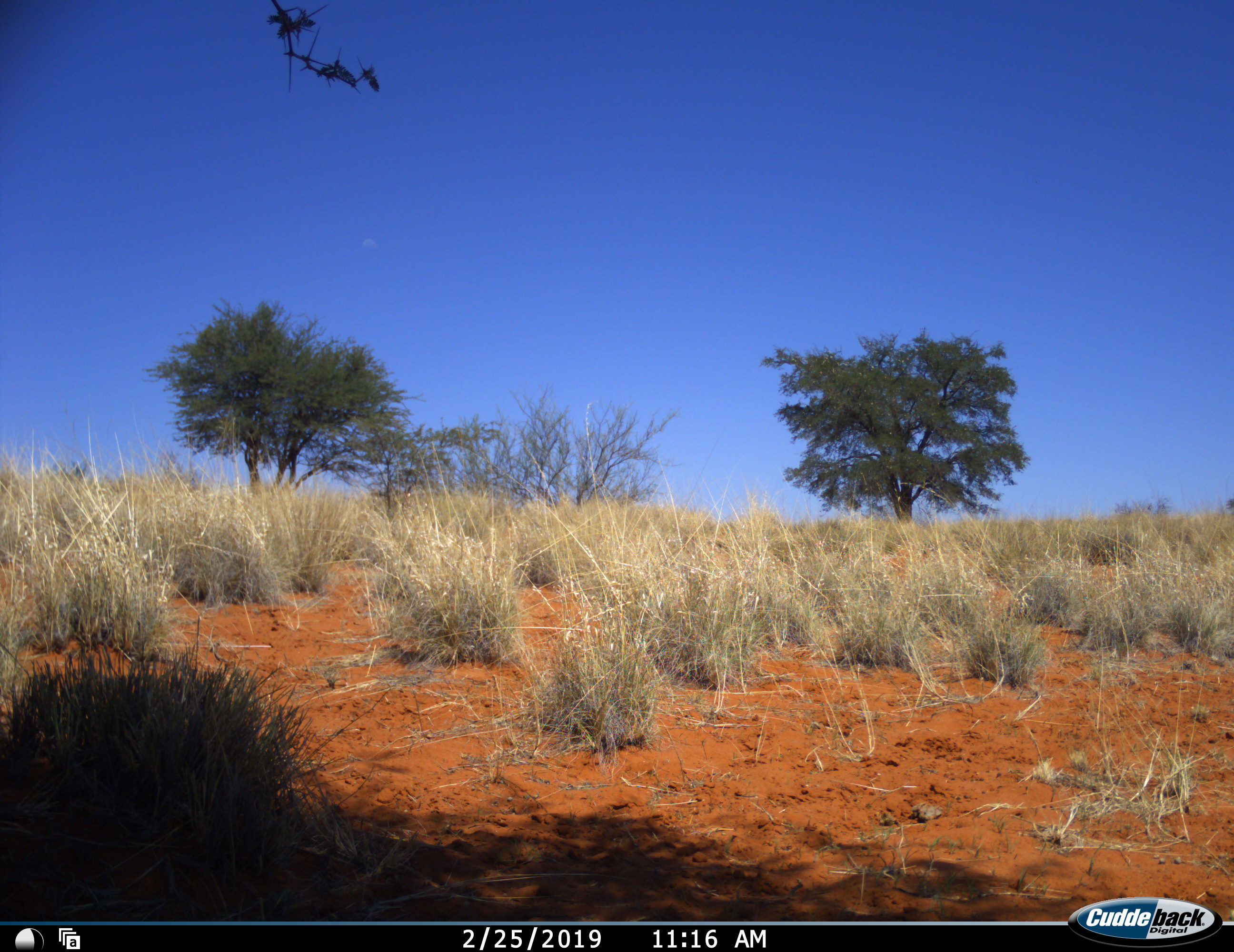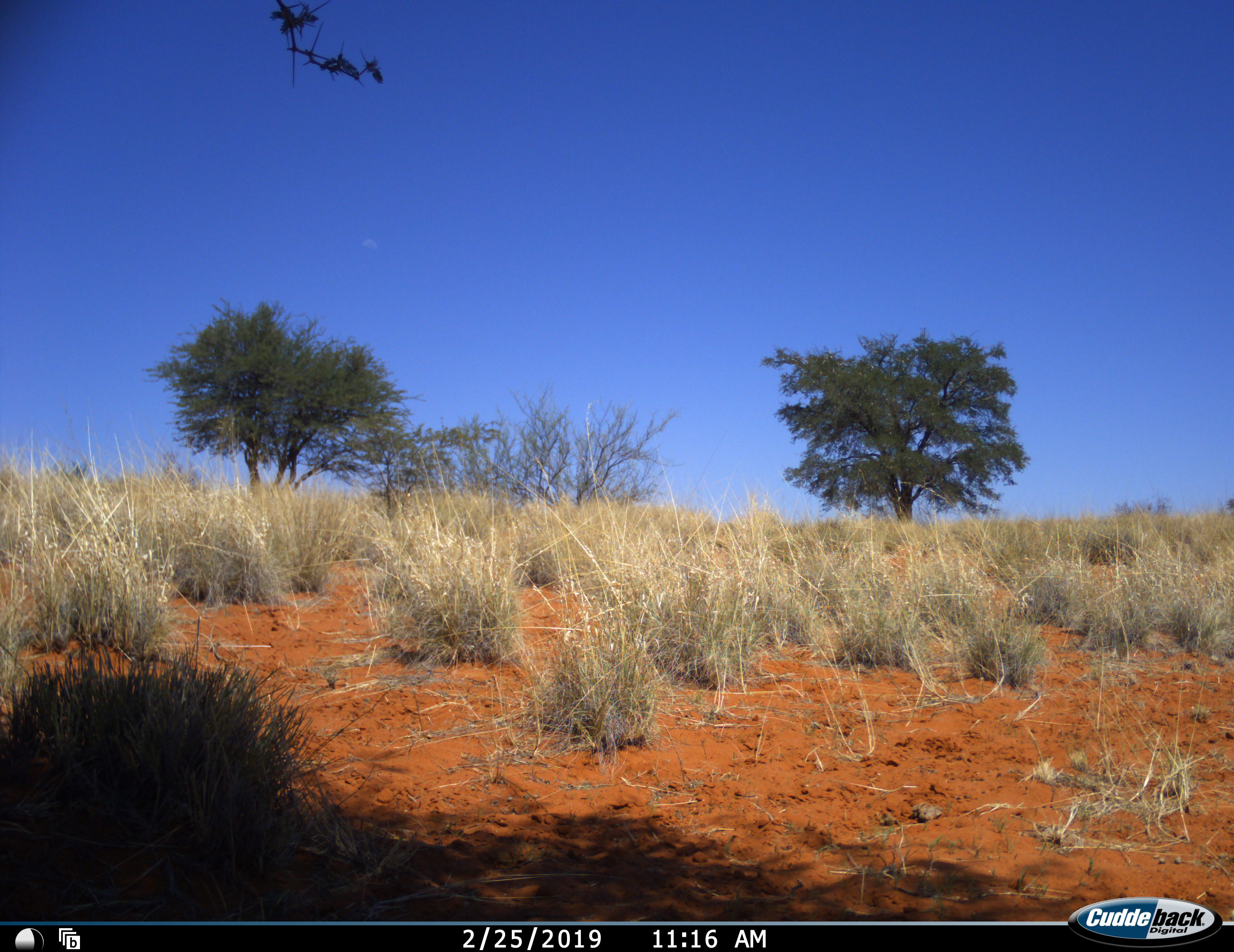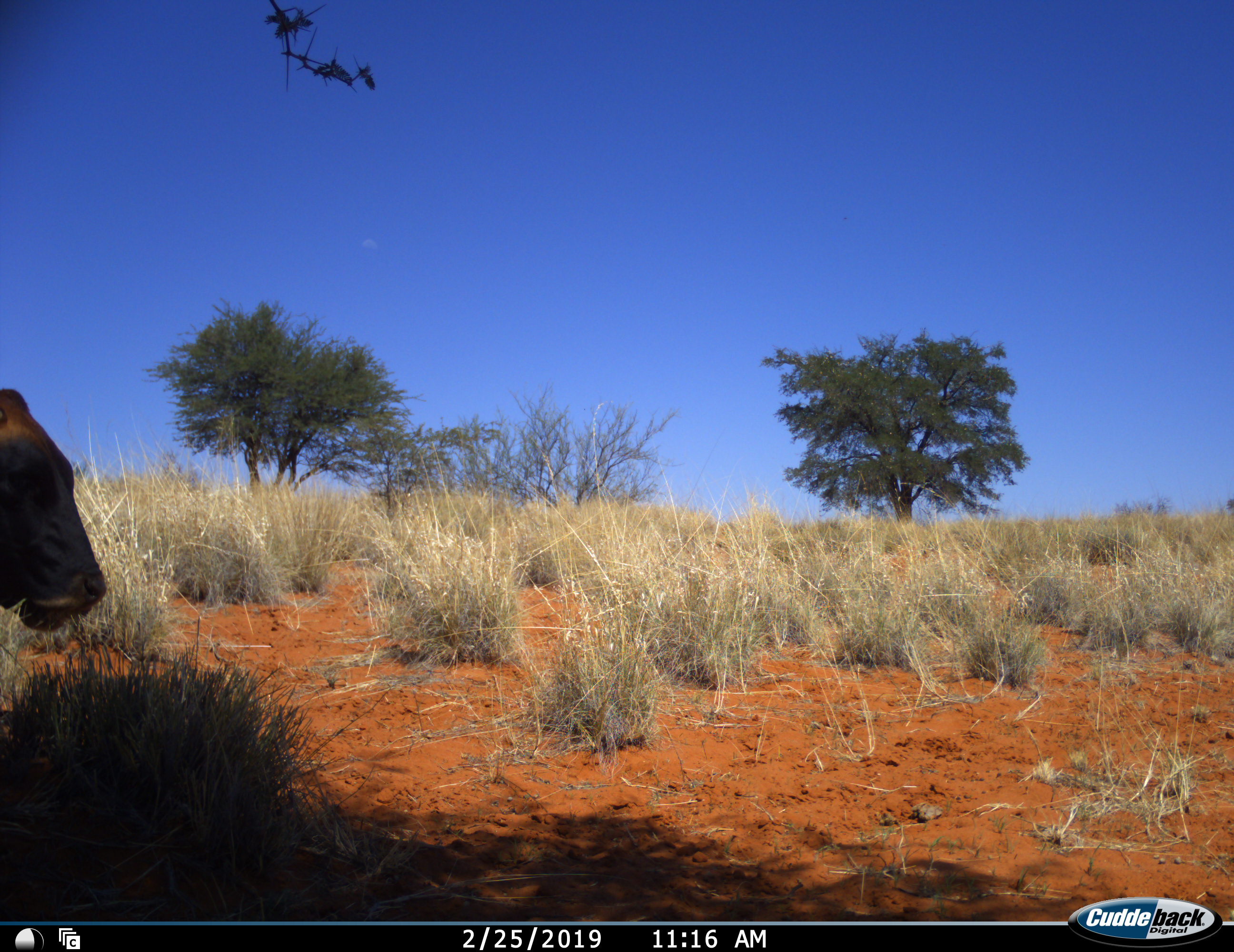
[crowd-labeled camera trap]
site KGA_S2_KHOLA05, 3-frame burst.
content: unidentified animal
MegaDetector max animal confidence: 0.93